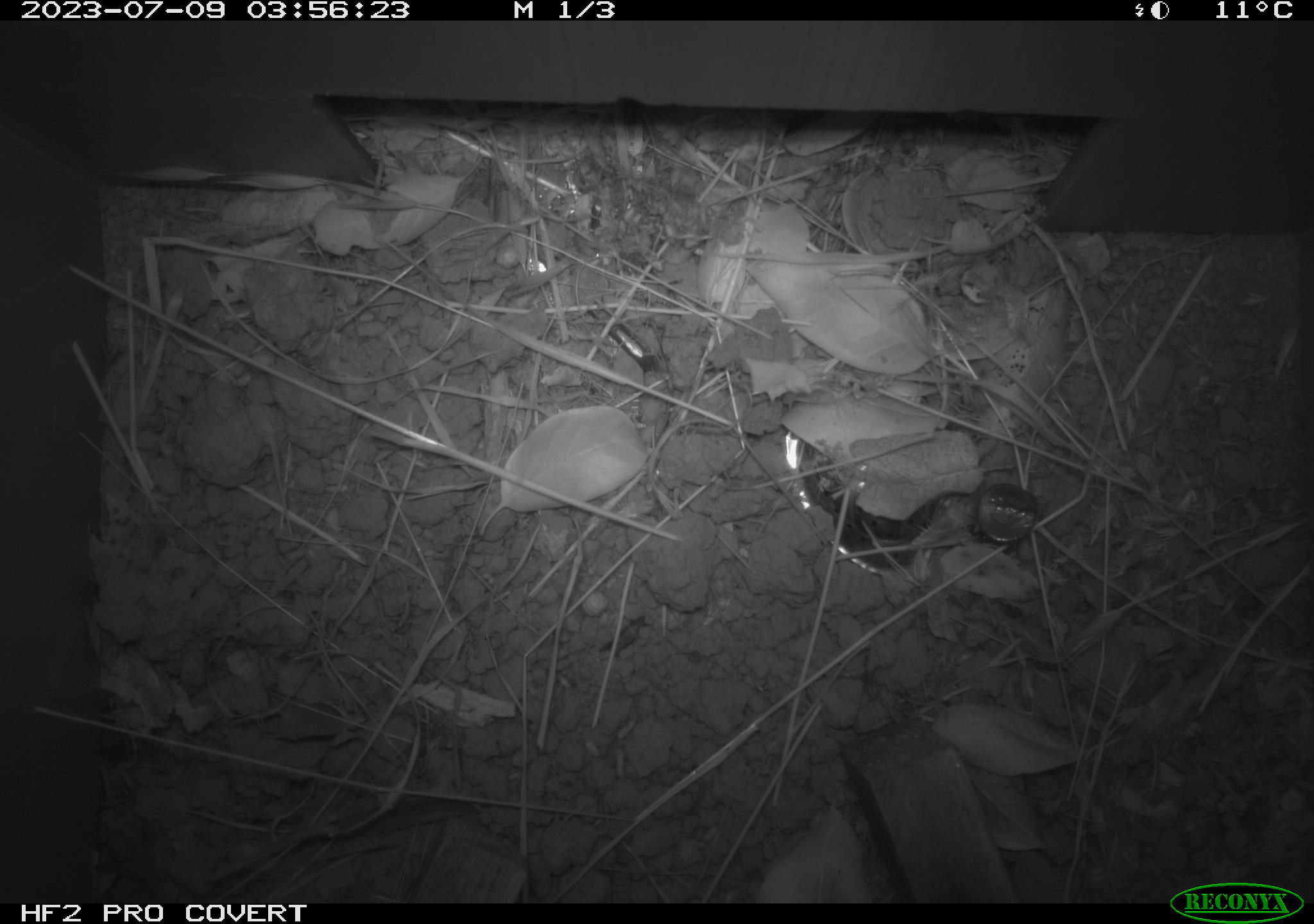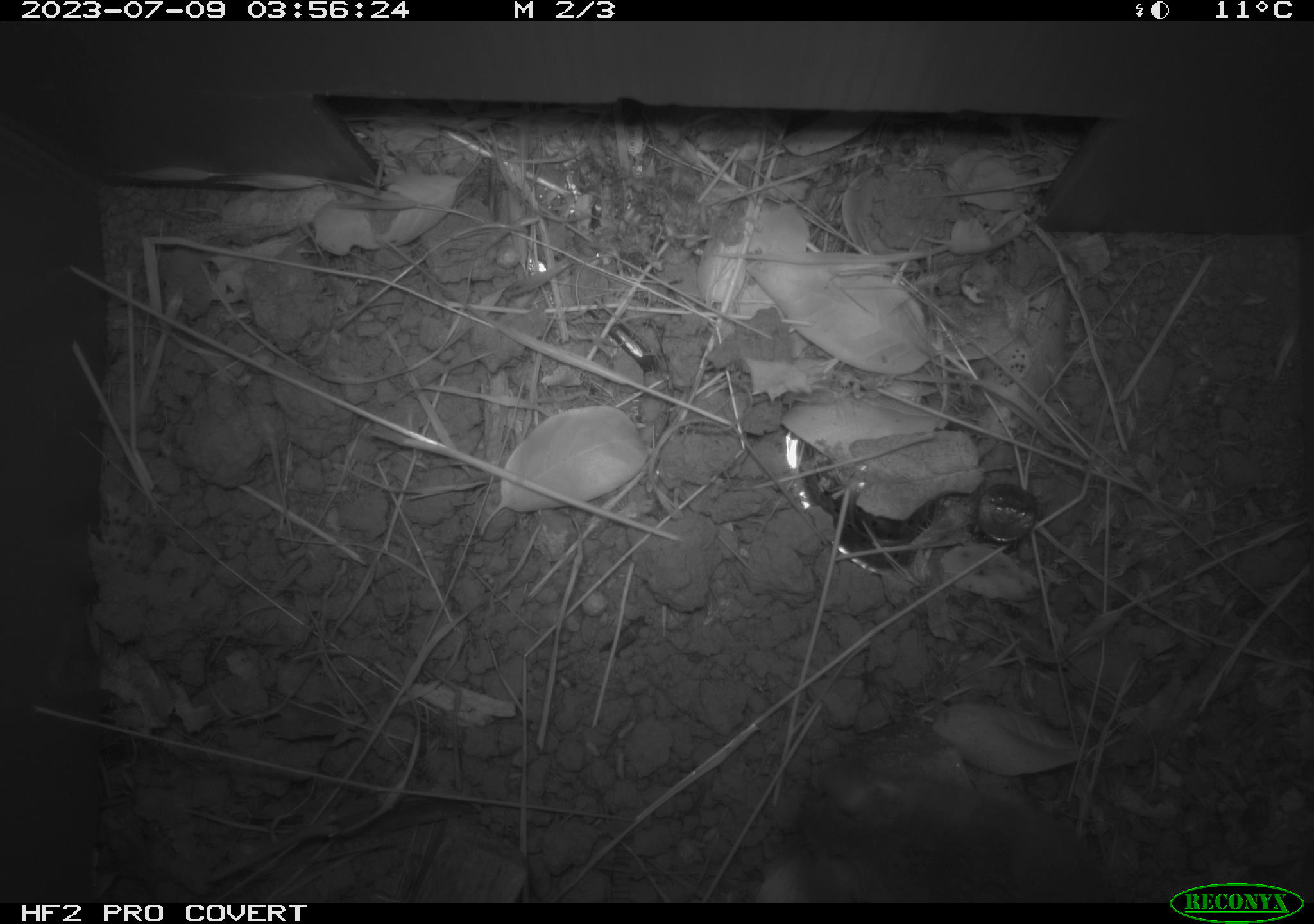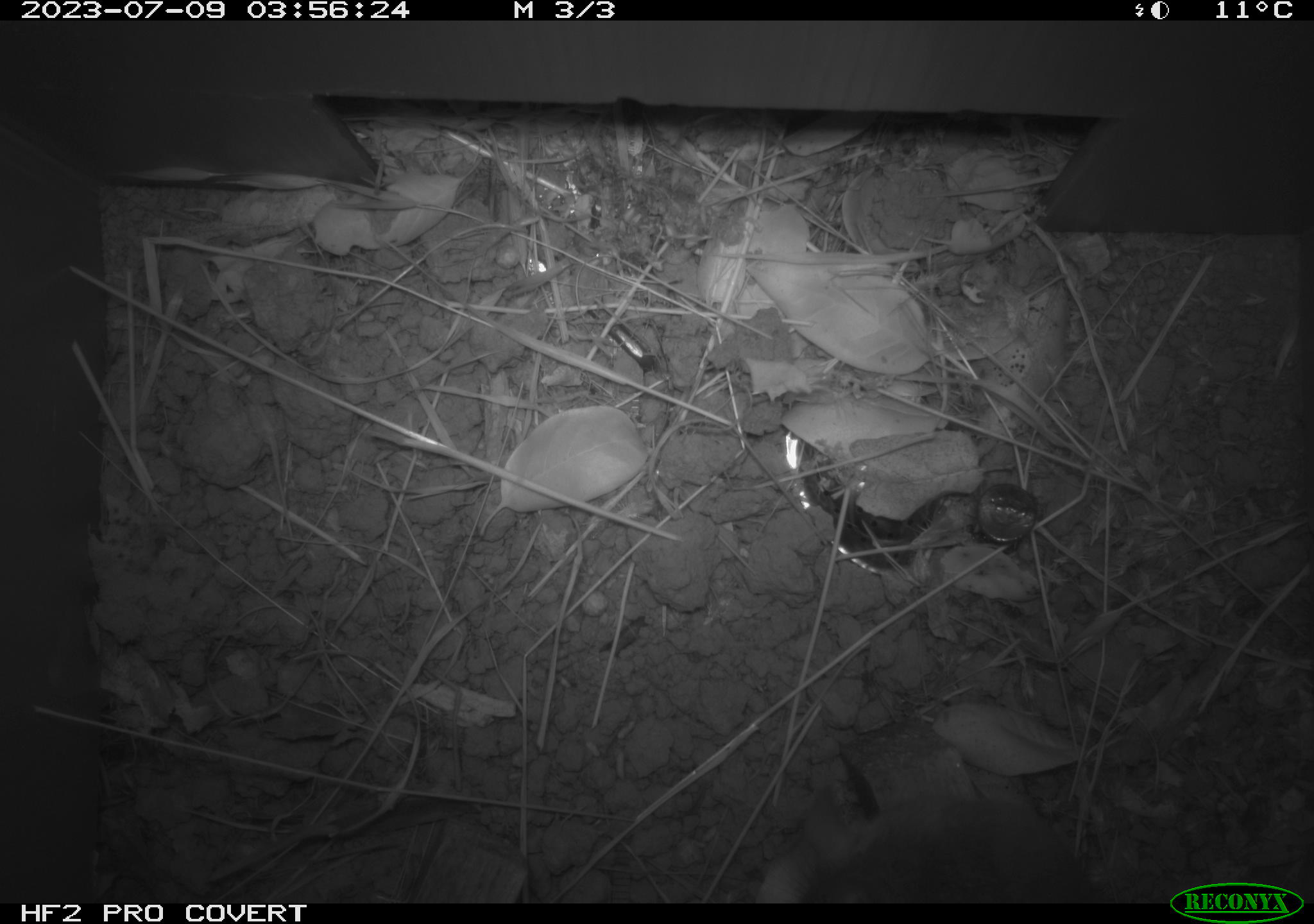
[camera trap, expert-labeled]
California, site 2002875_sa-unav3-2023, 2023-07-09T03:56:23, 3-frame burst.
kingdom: Animalia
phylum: Chordata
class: Mammalia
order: Rodentia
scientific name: Rodentia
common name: mouse species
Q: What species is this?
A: Mouse species (Rodentia).